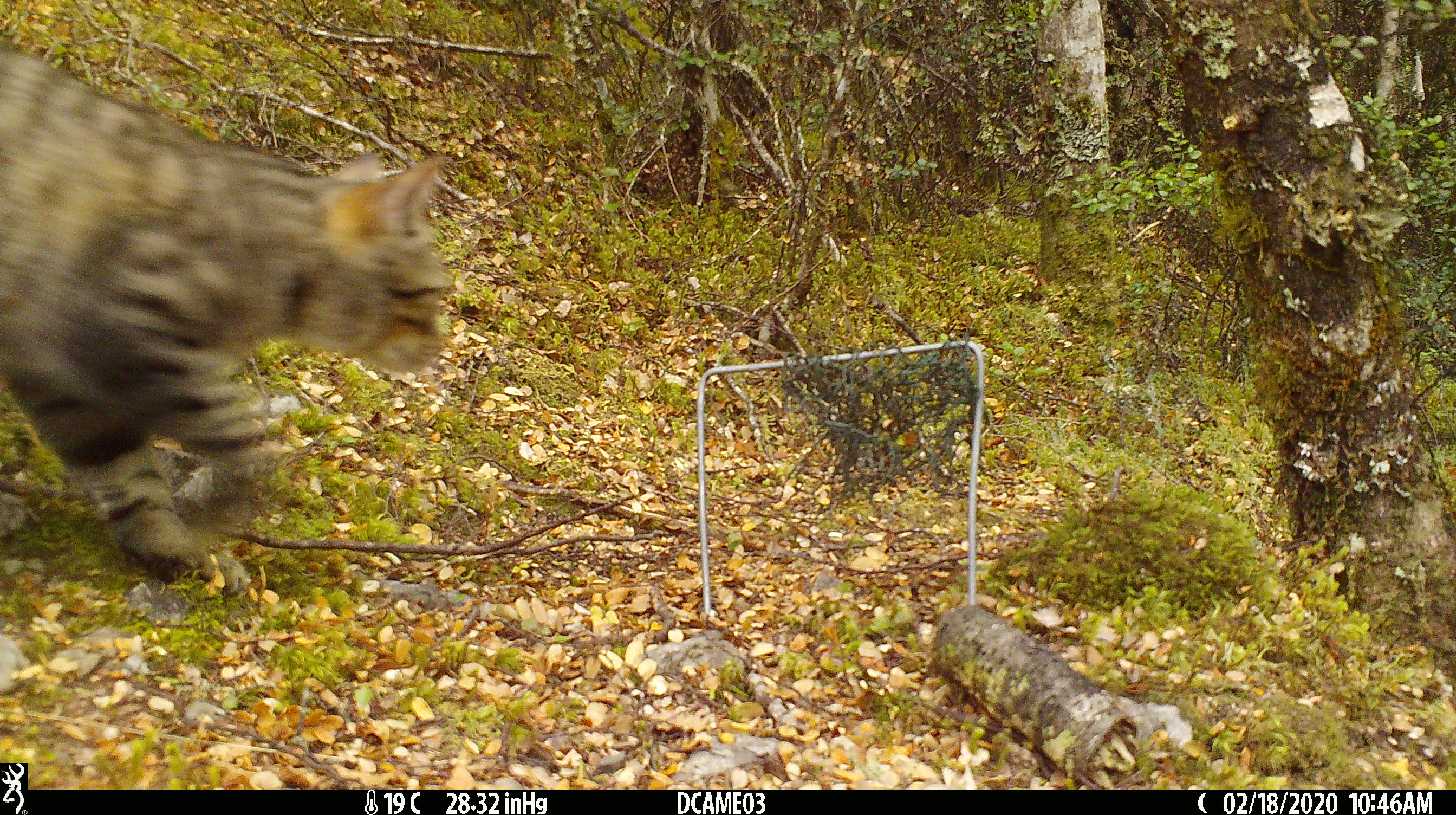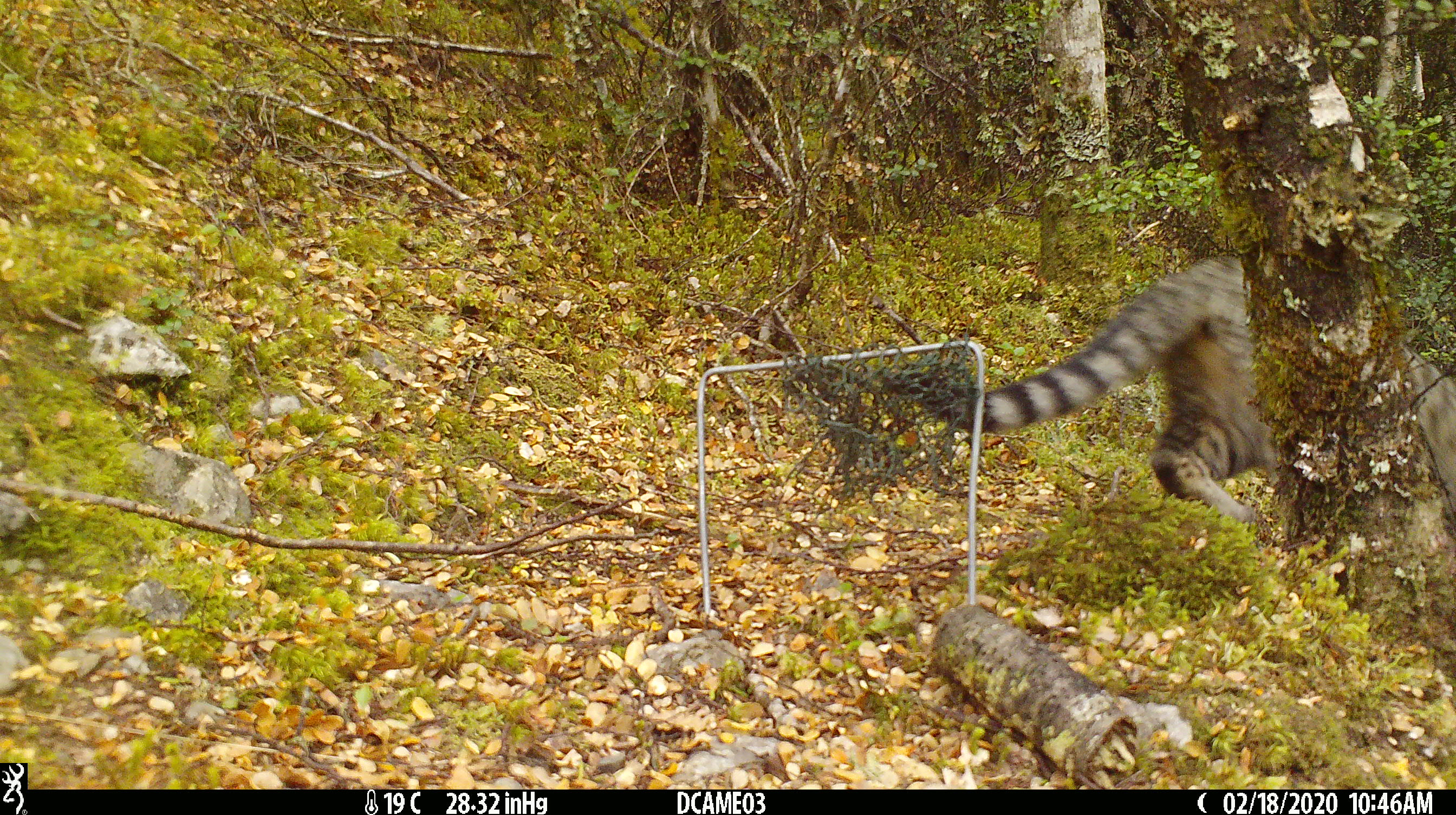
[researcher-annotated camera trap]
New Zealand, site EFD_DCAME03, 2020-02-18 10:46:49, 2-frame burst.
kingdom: Animalia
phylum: Chordata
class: Mammalia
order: Carnivora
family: Felidae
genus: Felis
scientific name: Felis catus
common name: domestic cat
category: cat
Cat (domestic cat) (Felis catus).